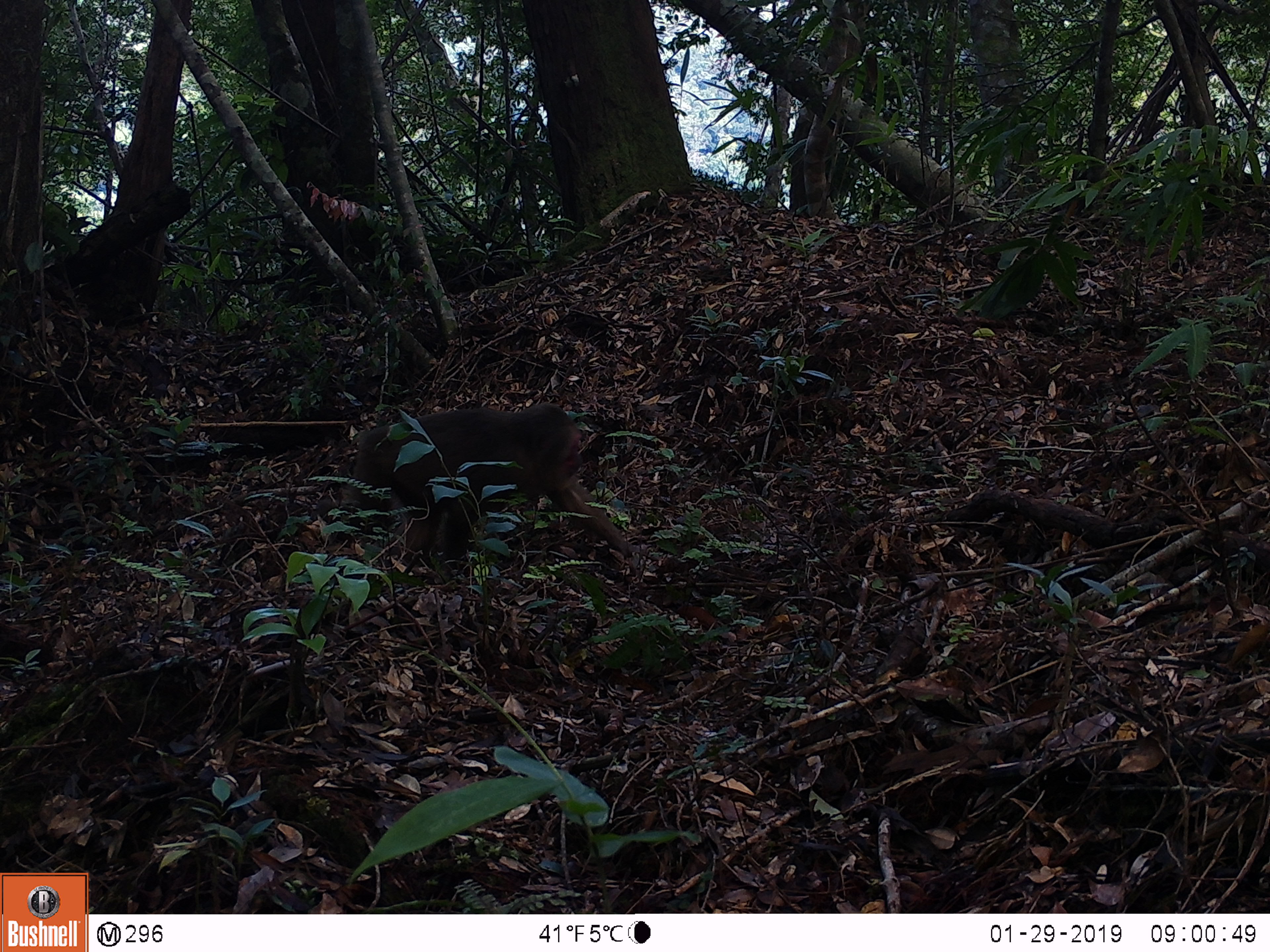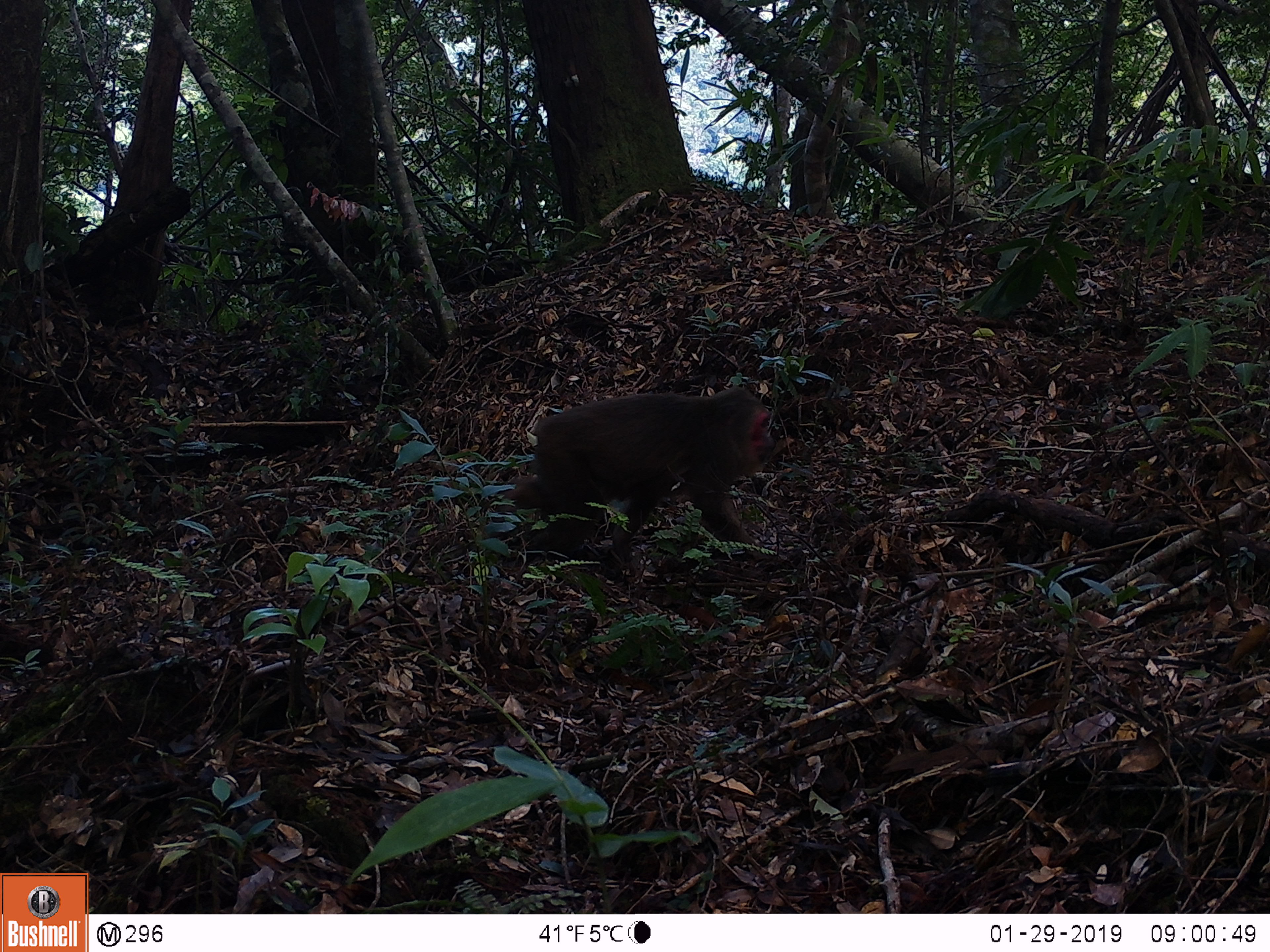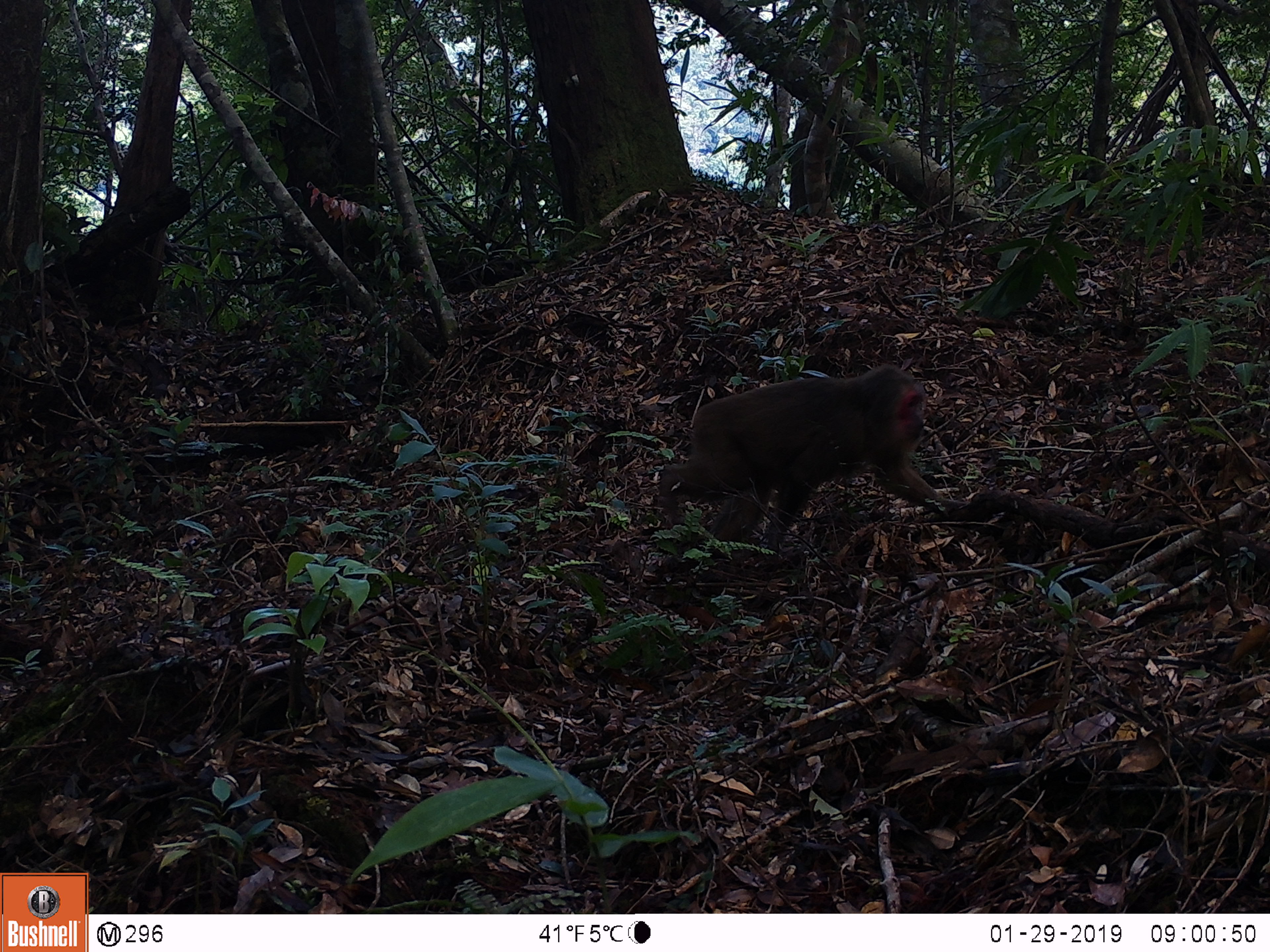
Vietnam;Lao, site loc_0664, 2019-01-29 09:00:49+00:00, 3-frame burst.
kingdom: Animalia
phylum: Chordata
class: Mammalia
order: Primates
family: Cercopithecidae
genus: Macaca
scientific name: Macaca arctoides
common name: stump-tailed macaque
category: stump tailed macaque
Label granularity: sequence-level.